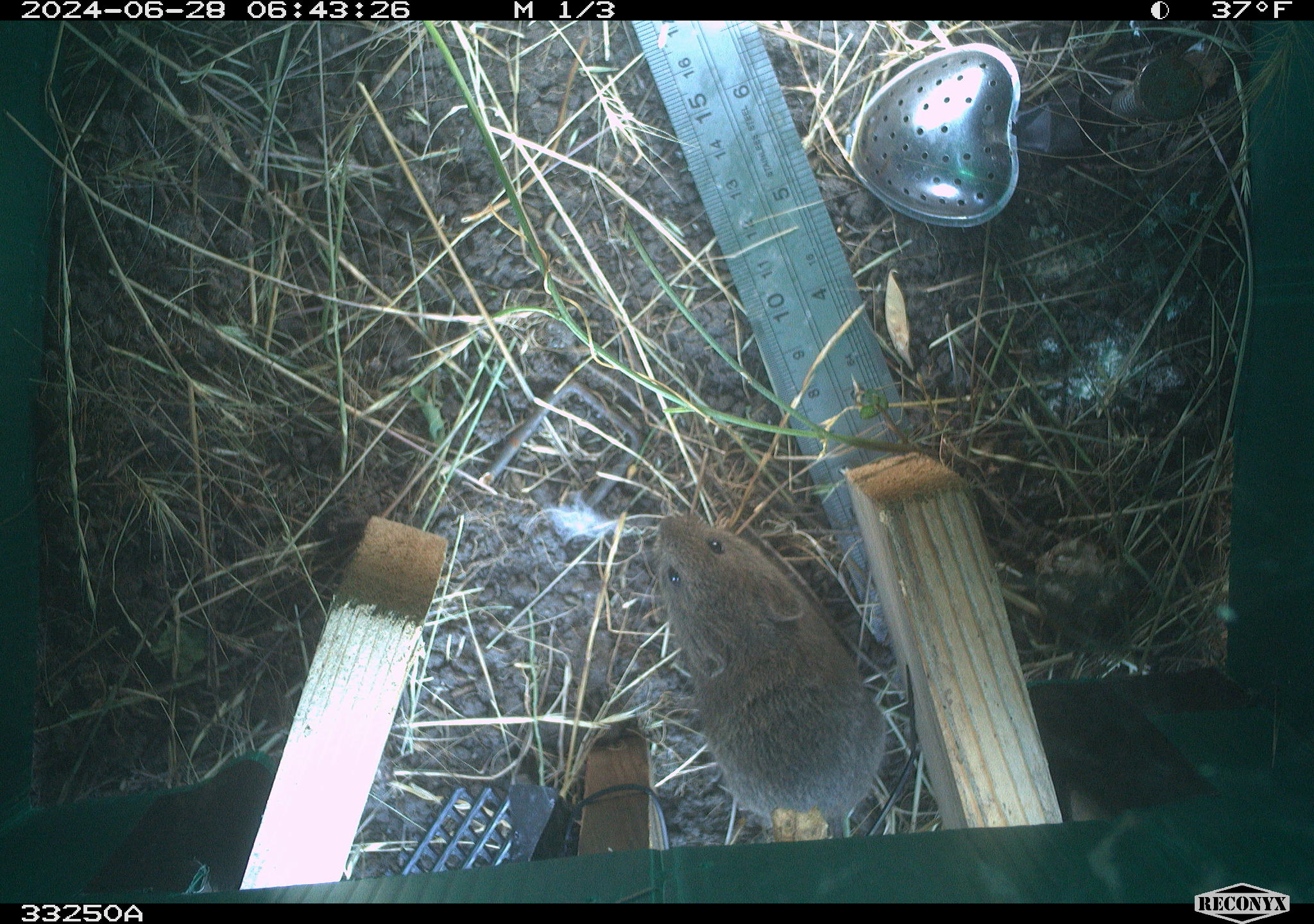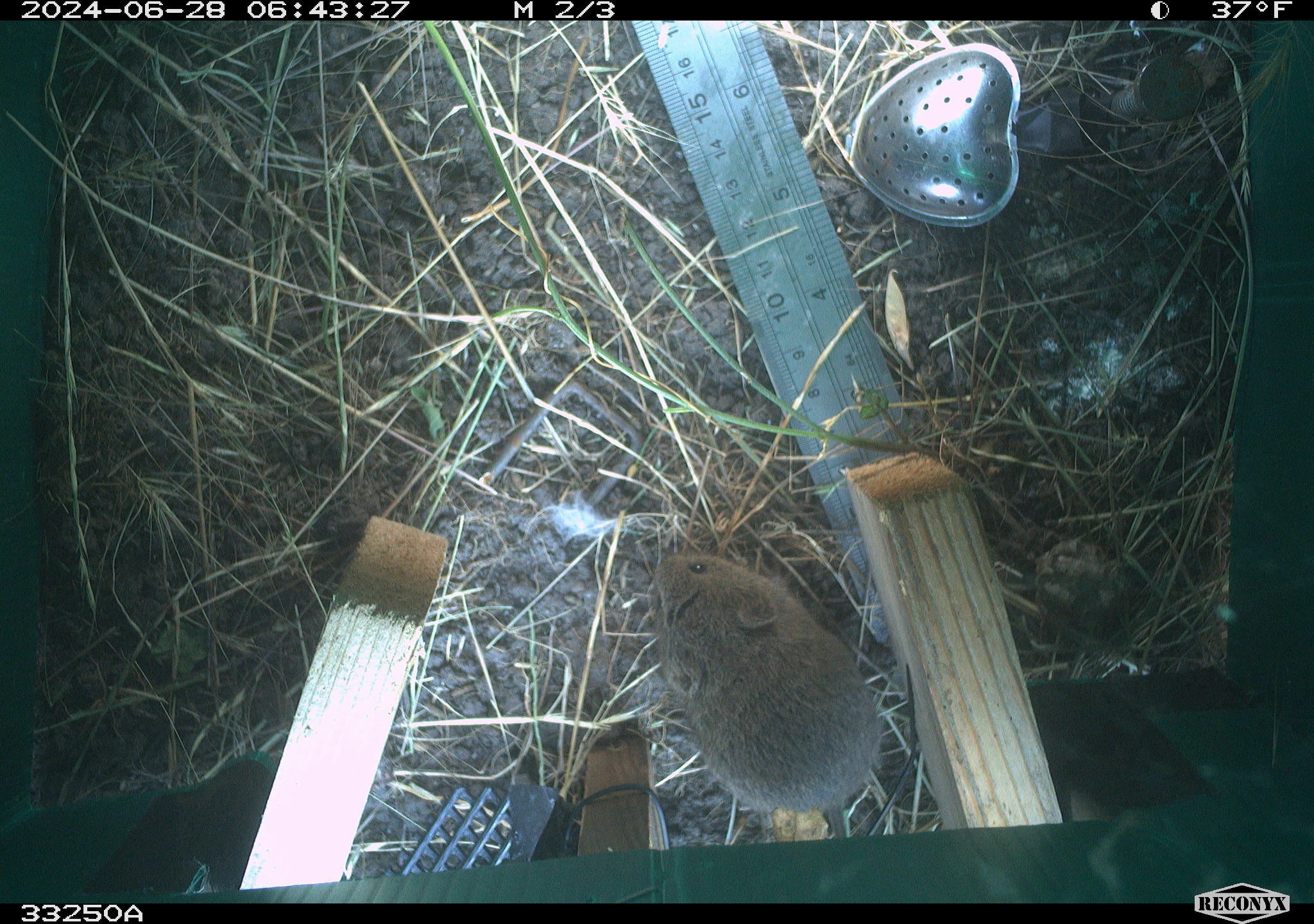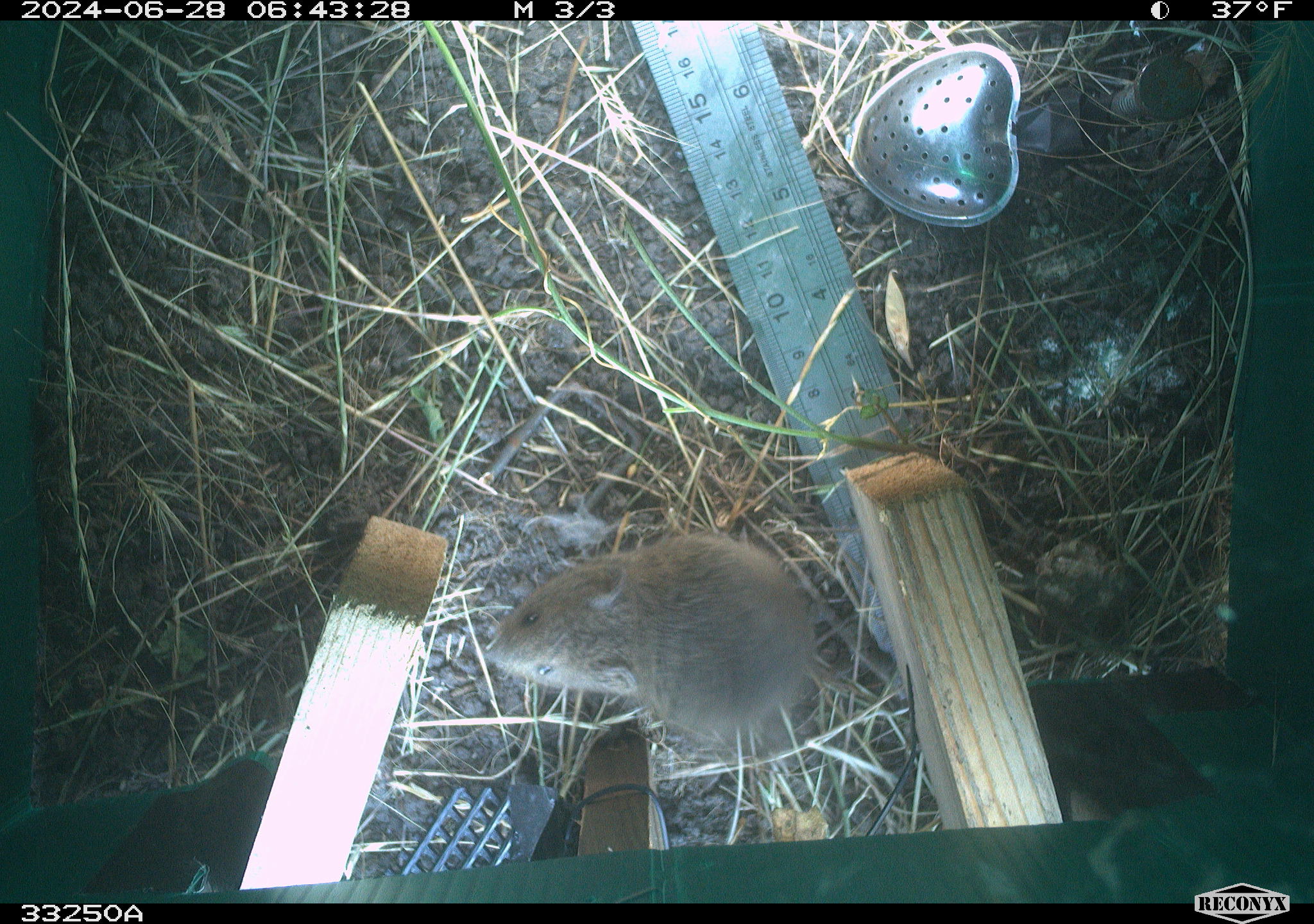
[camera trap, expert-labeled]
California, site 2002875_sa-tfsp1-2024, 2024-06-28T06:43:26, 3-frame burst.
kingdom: Animalia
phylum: Chordata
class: Mammalia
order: Rodentia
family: Cricetidae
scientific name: Arvicolinae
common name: voles, lemmings, and muskrats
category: arvicolinae subfamily